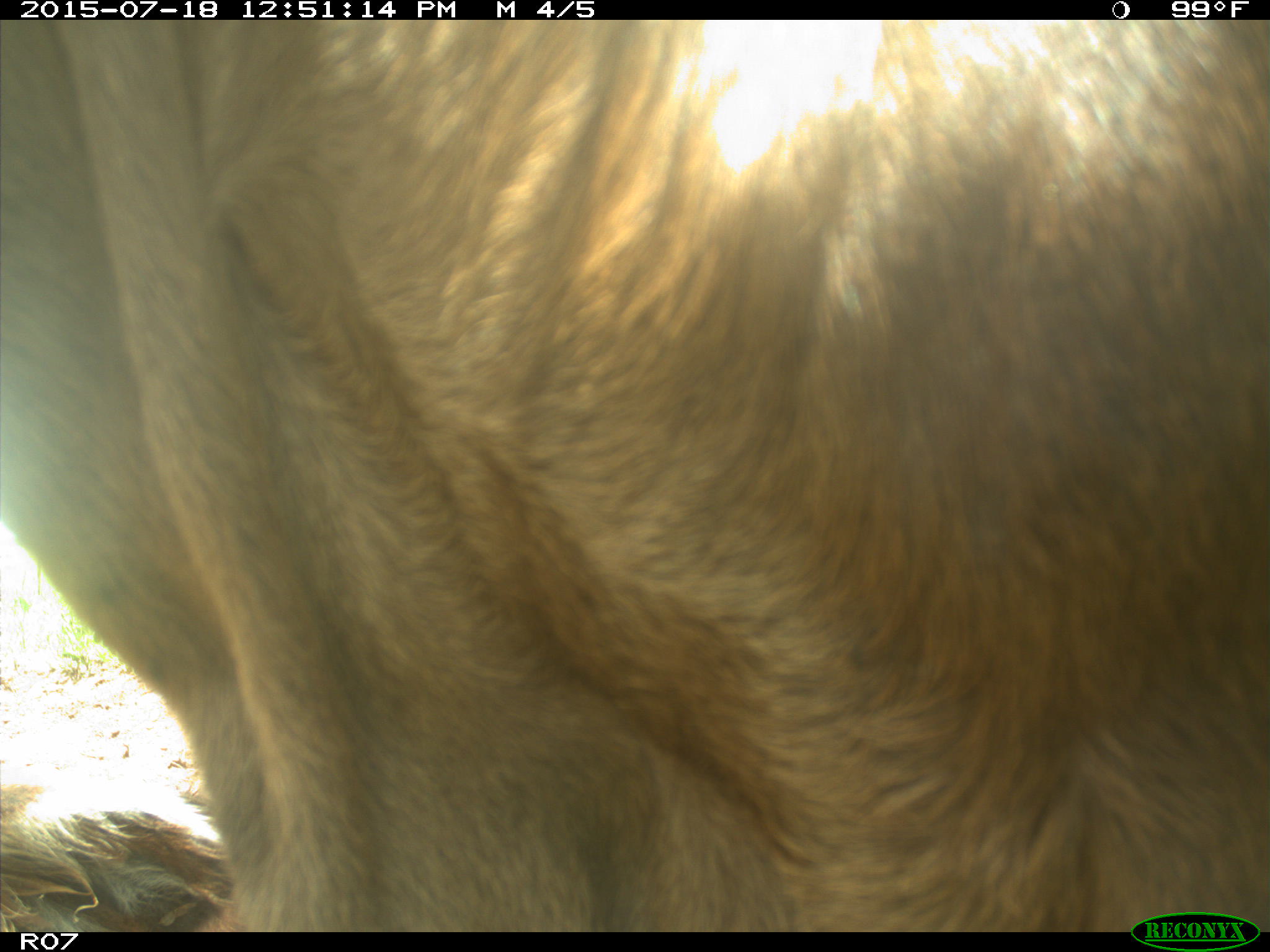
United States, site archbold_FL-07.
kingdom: Animalia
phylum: Chordata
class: Mammalia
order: Artiodactyla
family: Bovidae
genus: Bos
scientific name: Bos taurus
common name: domestic cow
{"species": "Bos taurus (domestic cow)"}